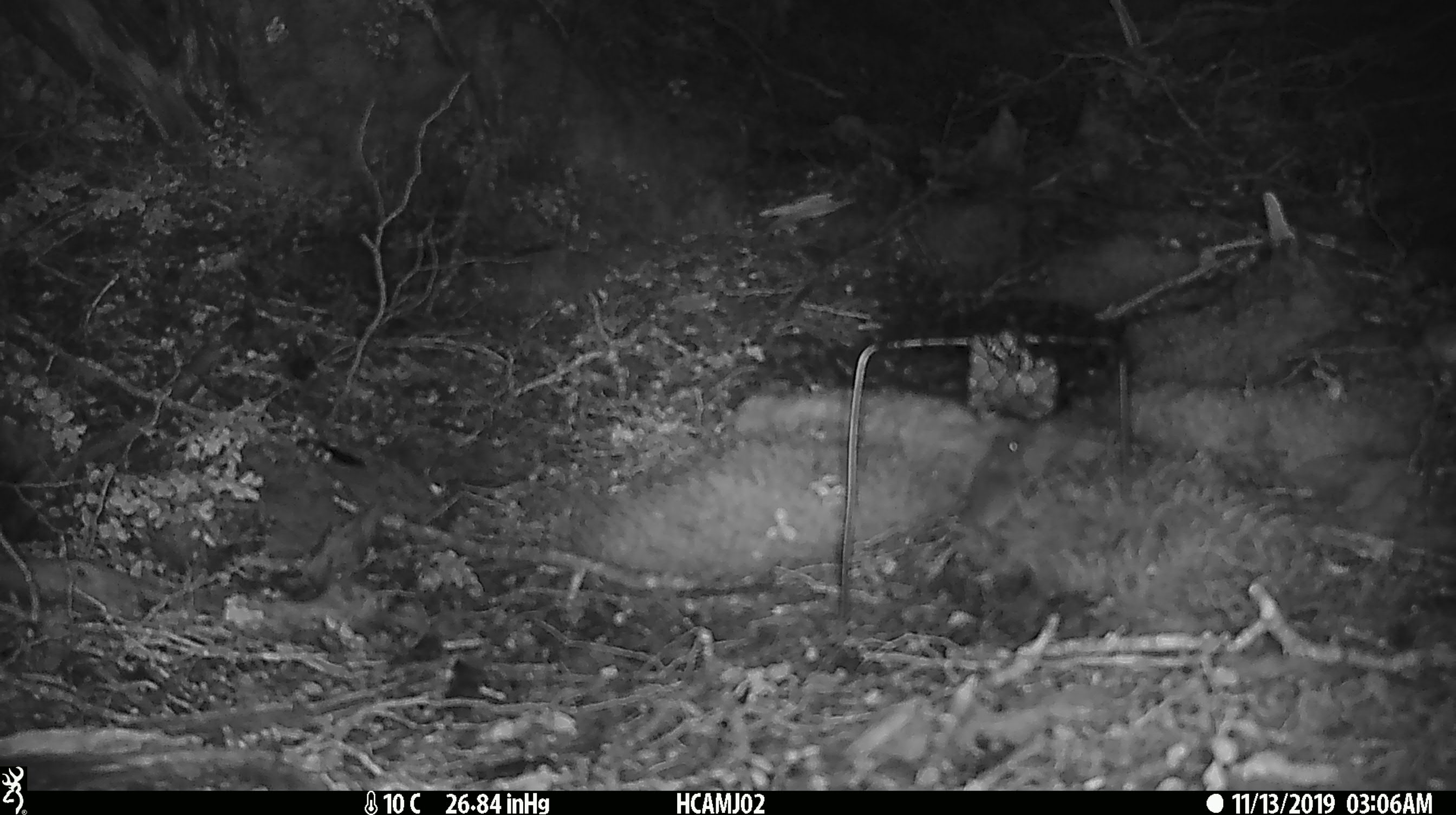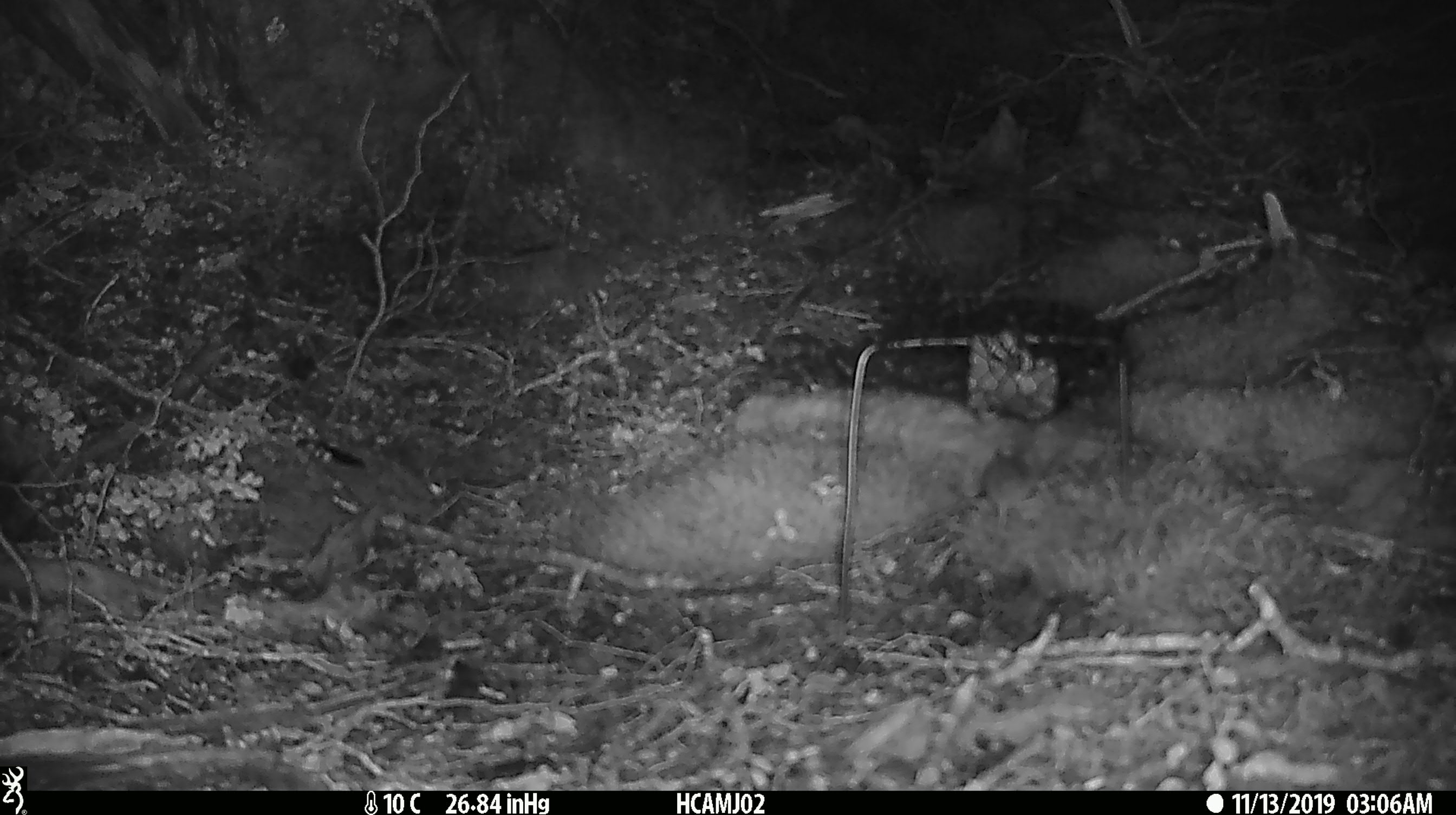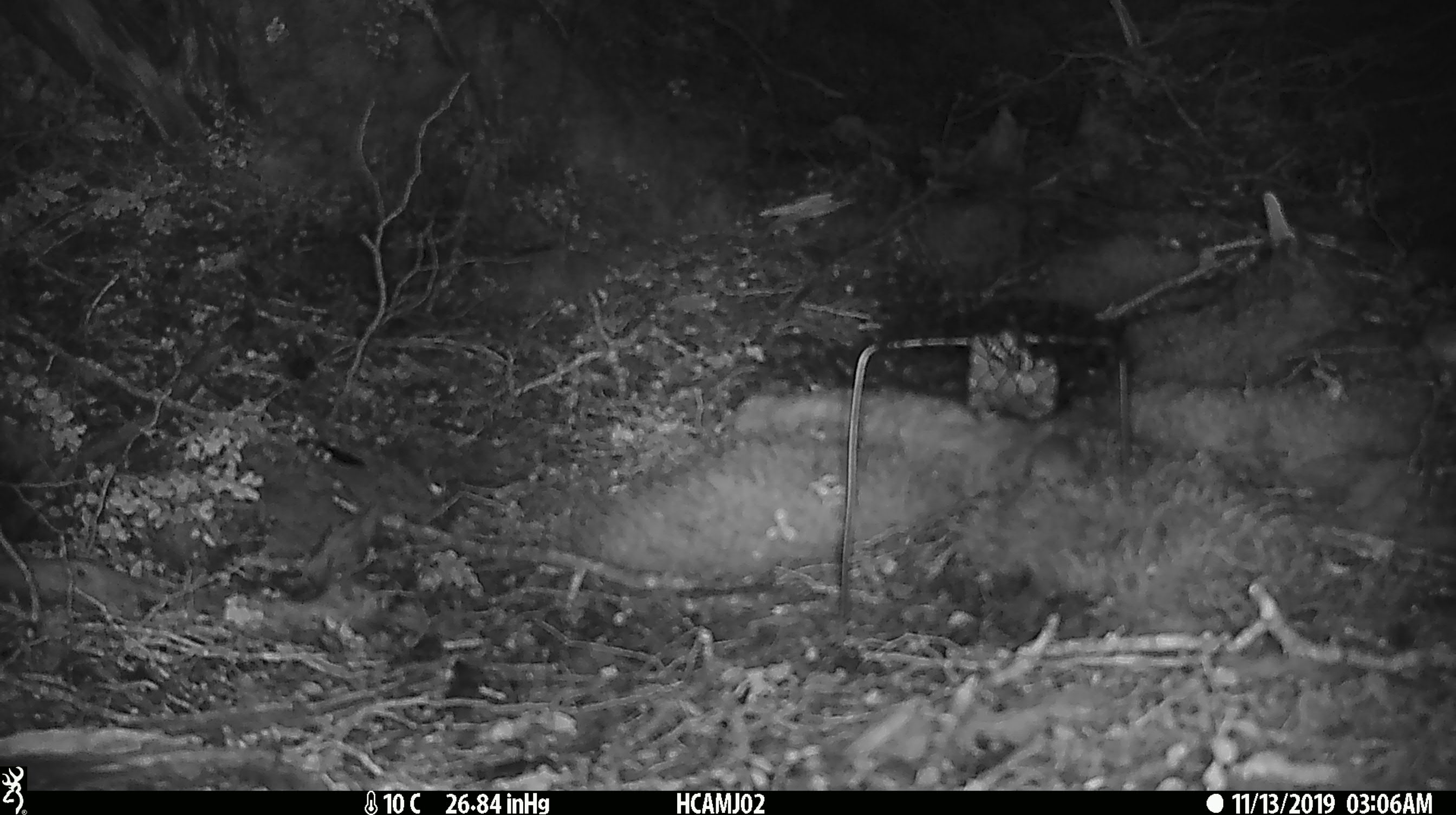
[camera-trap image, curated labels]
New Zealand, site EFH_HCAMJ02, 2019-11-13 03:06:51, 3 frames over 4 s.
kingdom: Animalia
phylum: Chordata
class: Mammalia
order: Rodentia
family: Muridae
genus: Mus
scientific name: Mus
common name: mouse